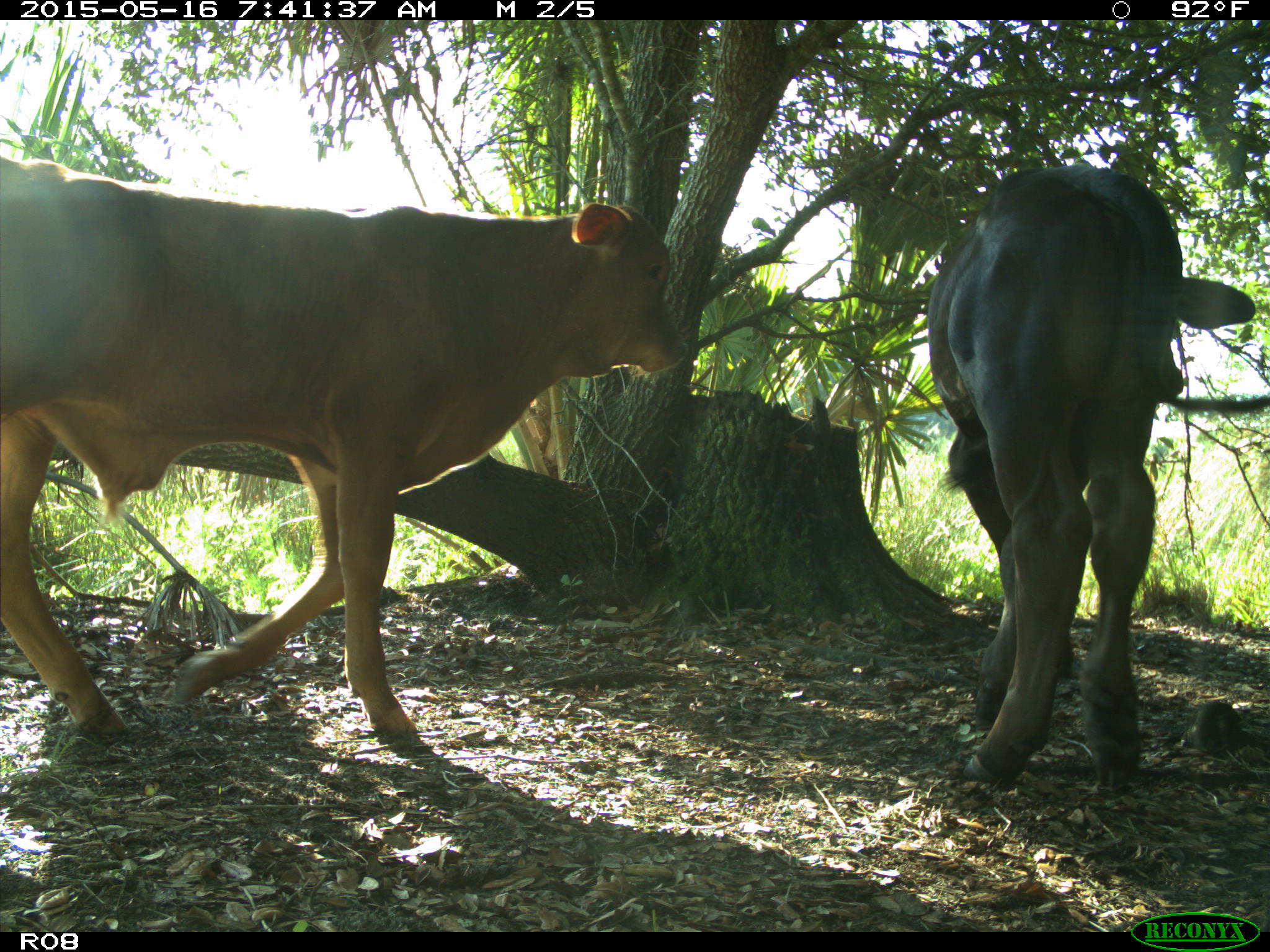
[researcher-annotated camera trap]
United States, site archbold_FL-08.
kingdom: Animalia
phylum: Chordata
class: Mammalia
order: Artiodactyla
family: Bovidae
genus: Bos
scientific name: Bos taurus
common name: domestic cow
Bos taurus (domestic cow).